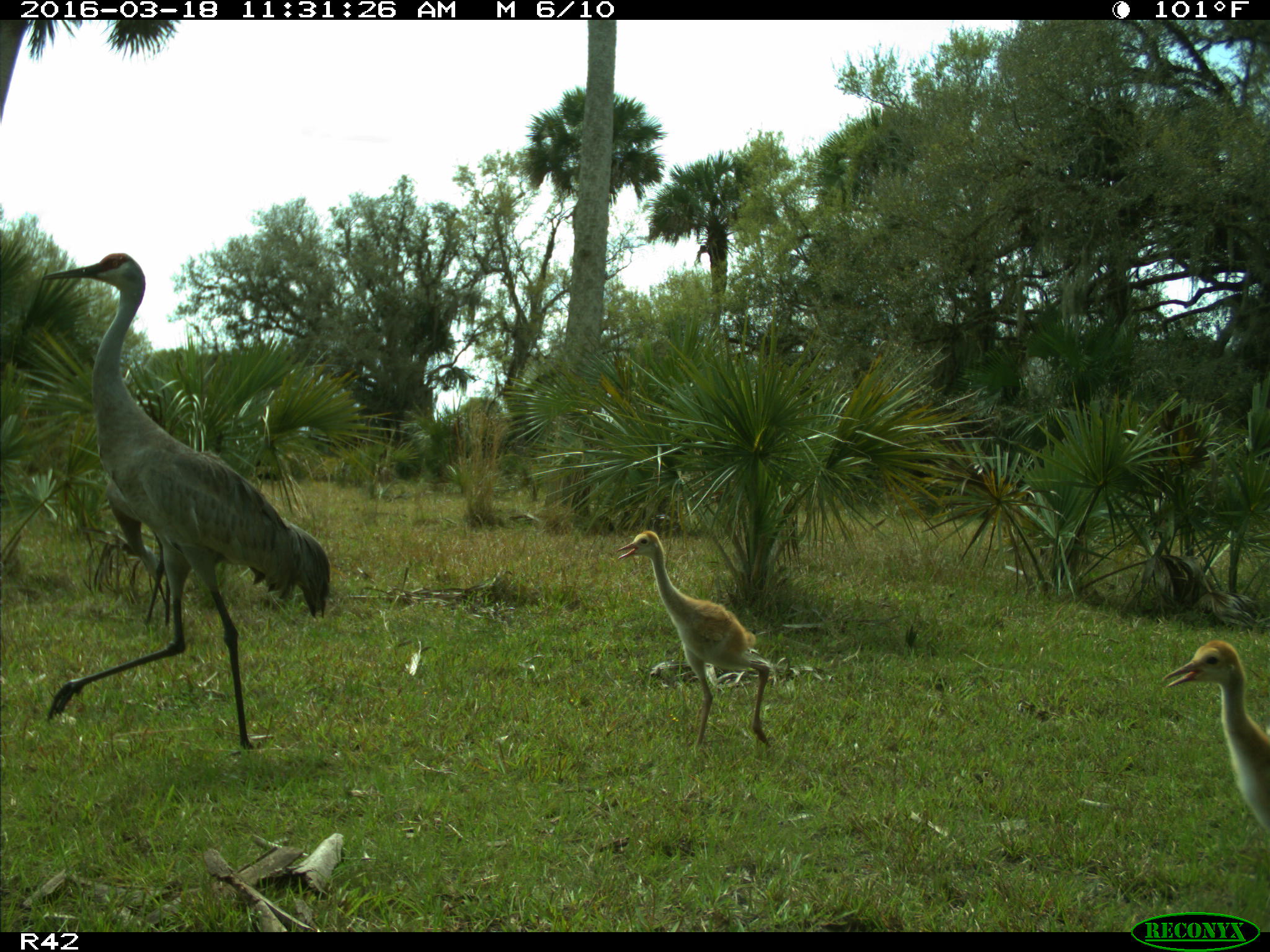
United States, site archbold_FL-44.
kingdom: Animalia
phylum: Chordata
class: Aves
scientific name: Aves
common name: birds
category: unidentified bird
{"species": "unidentified bird (birds) (Aves)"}